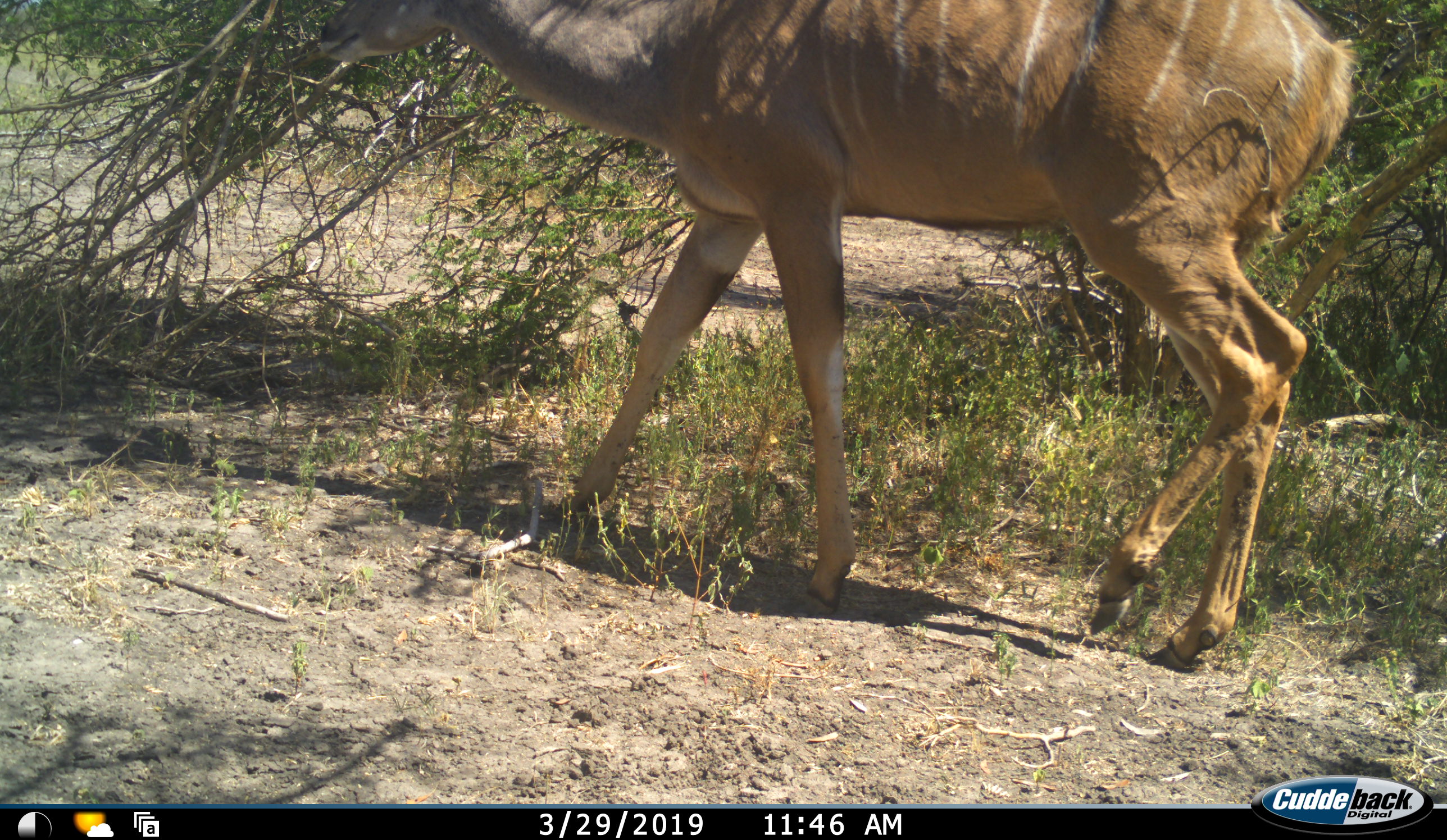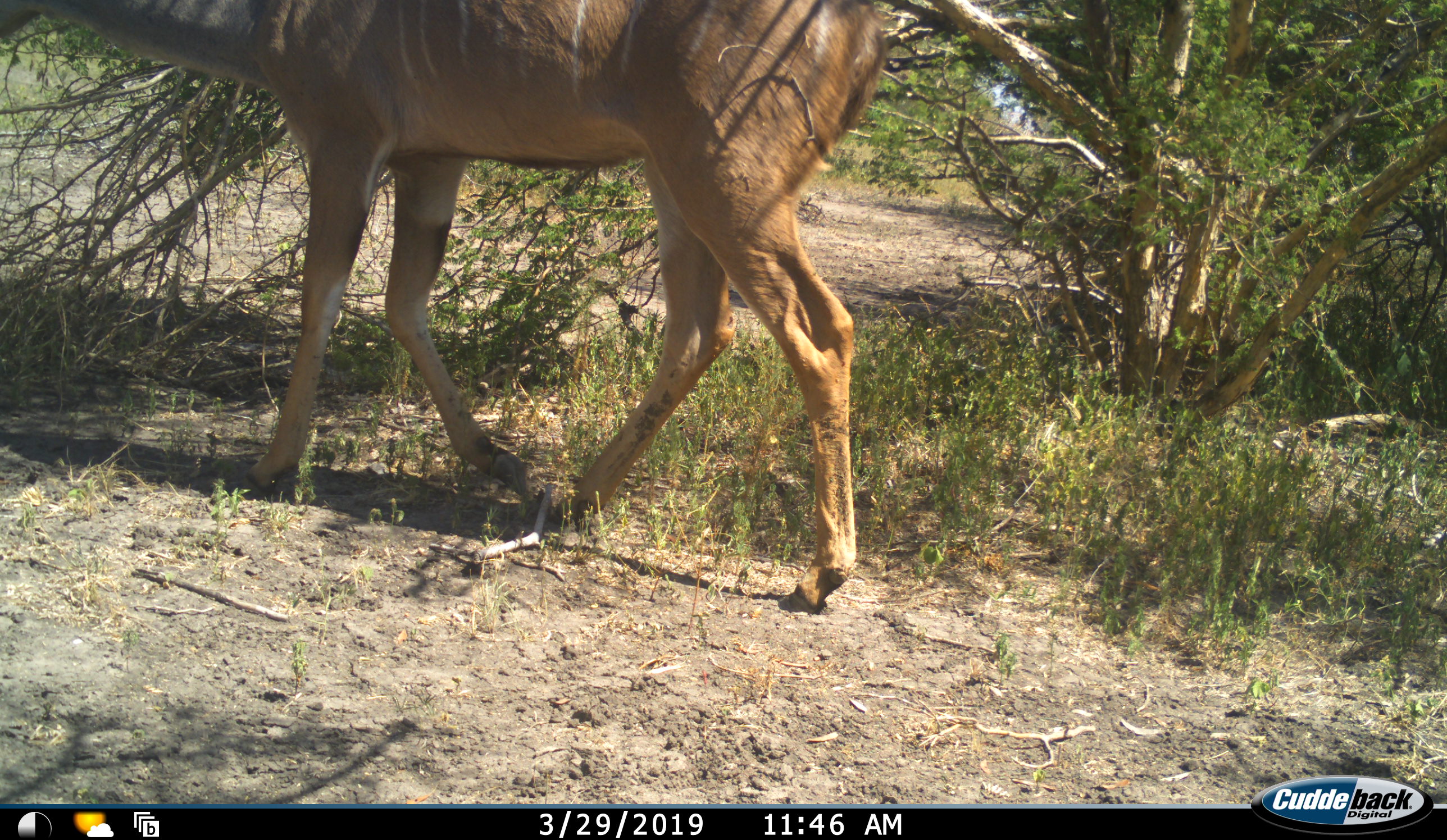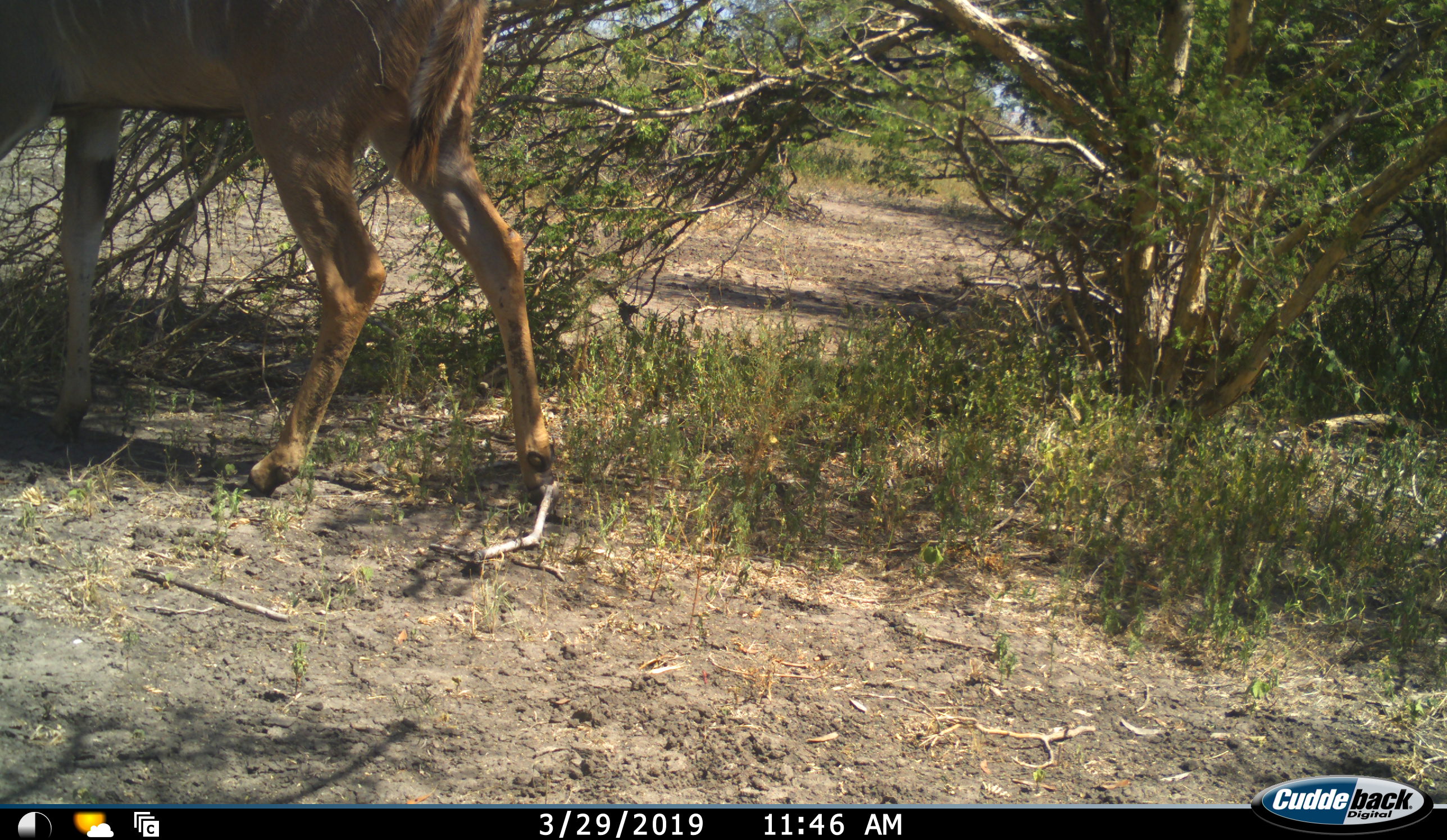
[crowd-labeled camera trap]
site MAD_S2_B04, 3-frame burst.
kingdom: Animalia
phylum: Chordata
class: Mammalia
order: Artiodactyla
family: Bovidae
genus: Tragelaphus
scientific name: Tragelaphus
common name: kudu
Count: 1.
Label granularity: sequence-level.